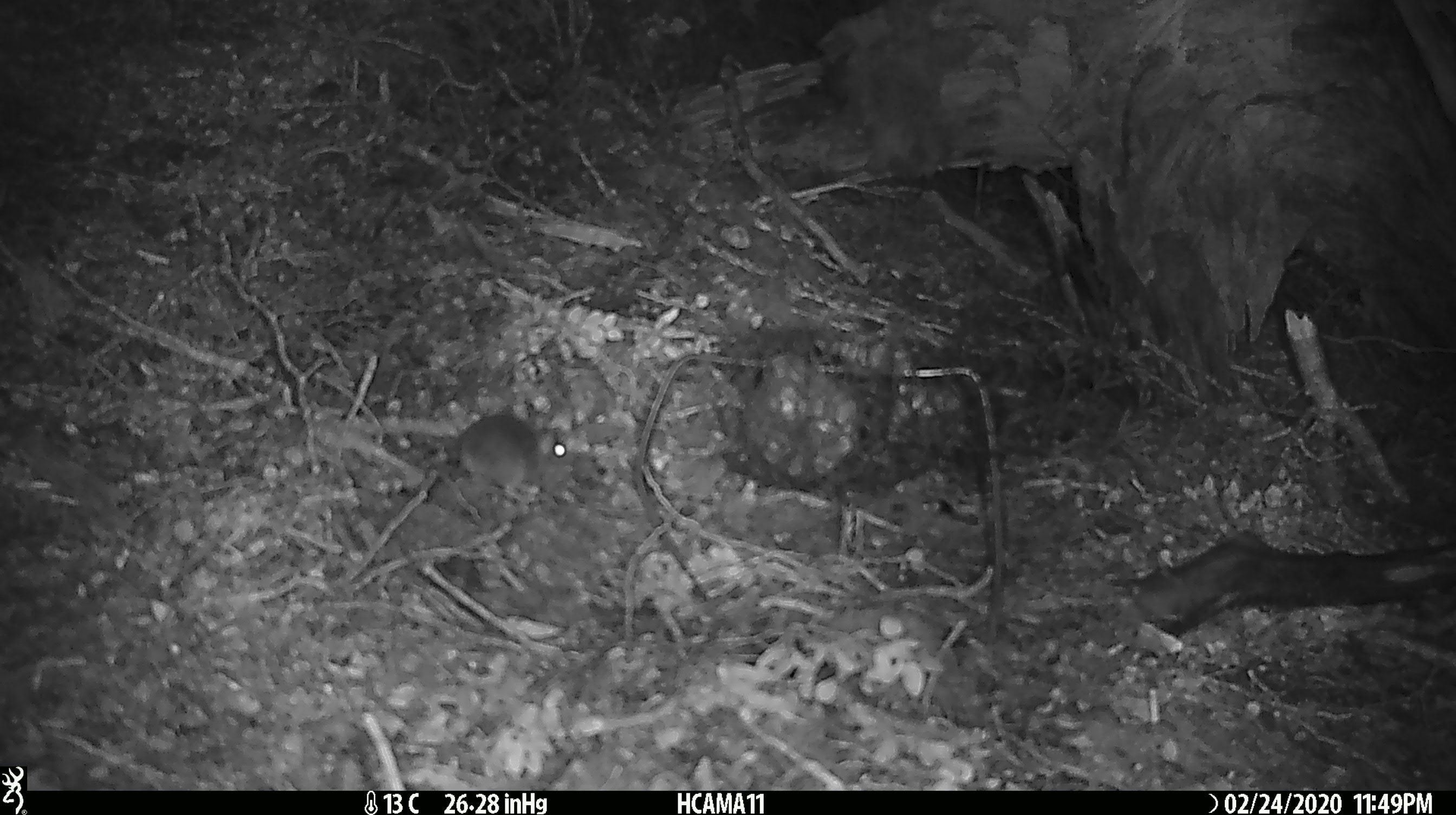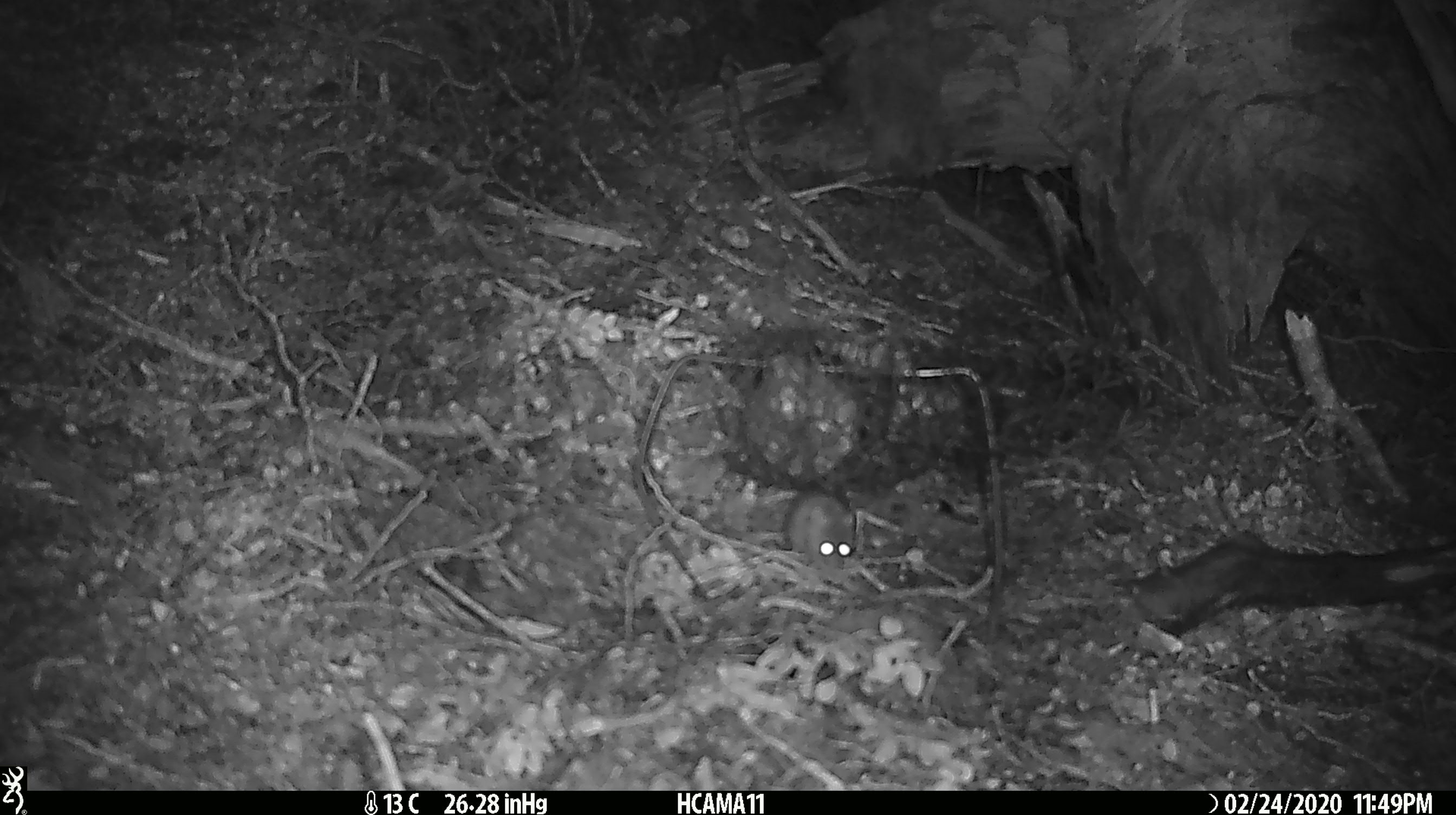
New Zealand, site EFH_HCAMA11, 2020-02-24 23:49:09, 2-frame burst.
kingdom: Animalia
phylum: Chordata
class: Mammalia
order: Rodentia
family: Muridae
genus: Mus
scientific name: Mus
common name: mouse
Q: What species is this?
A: Mouse (Mus).